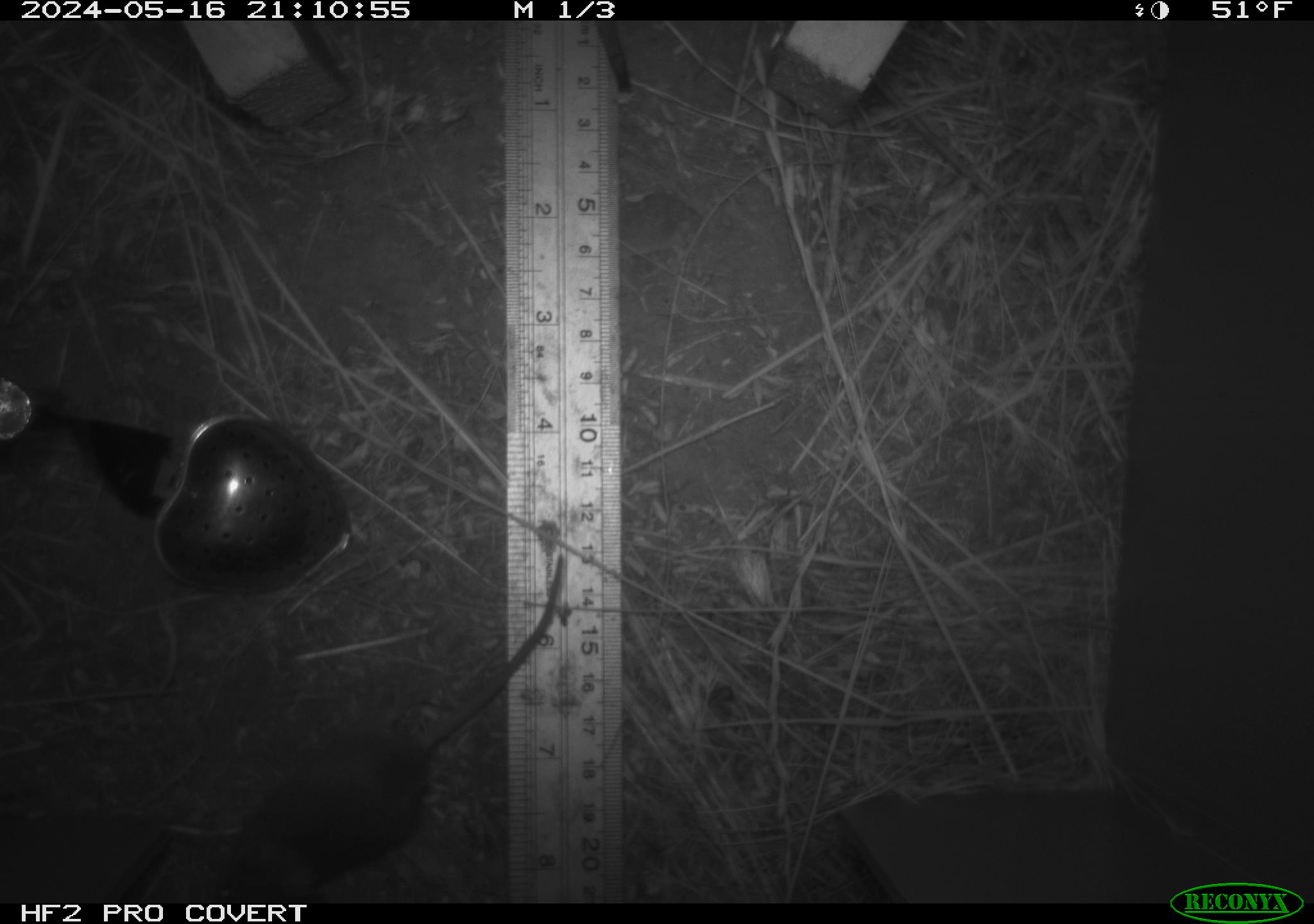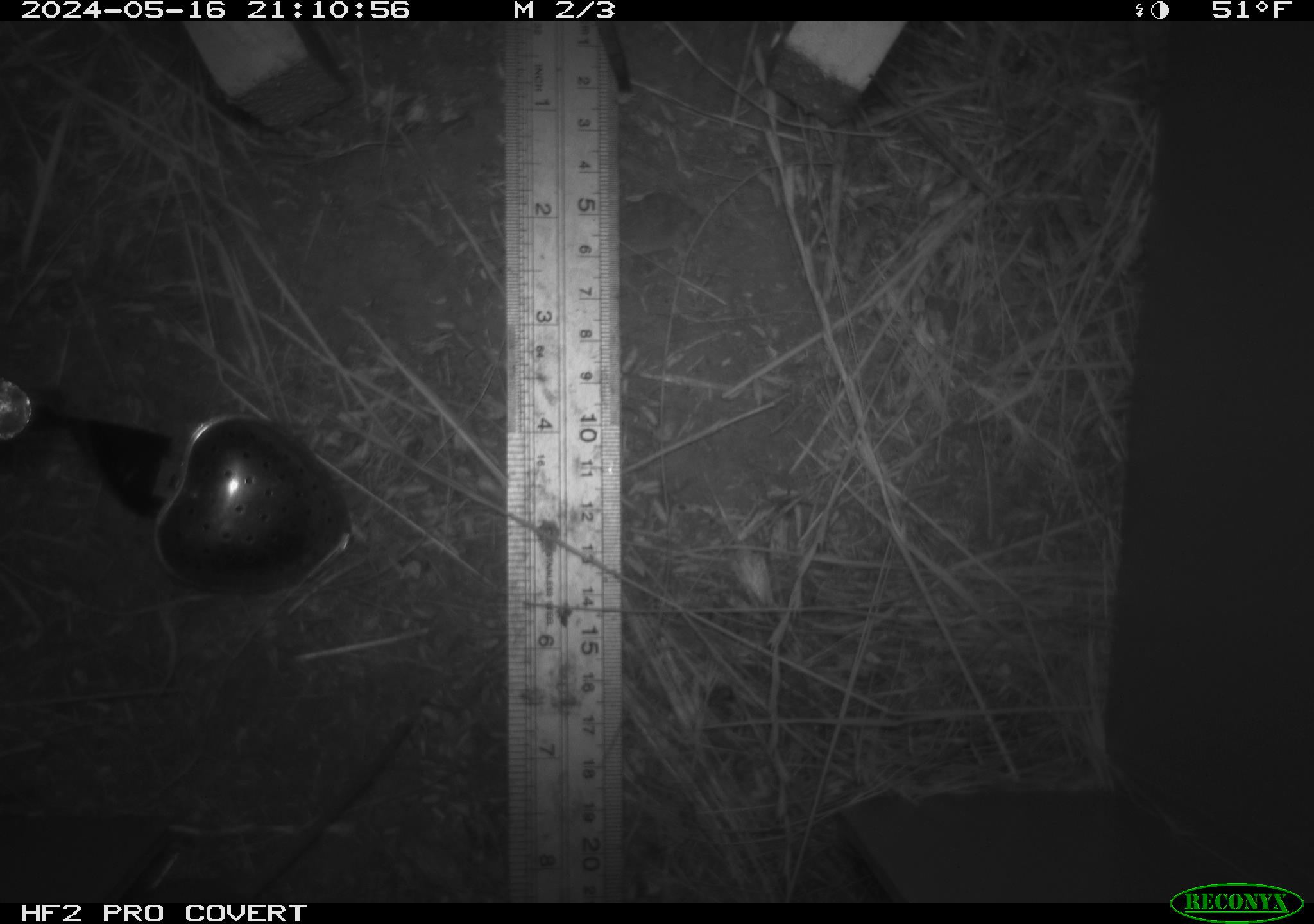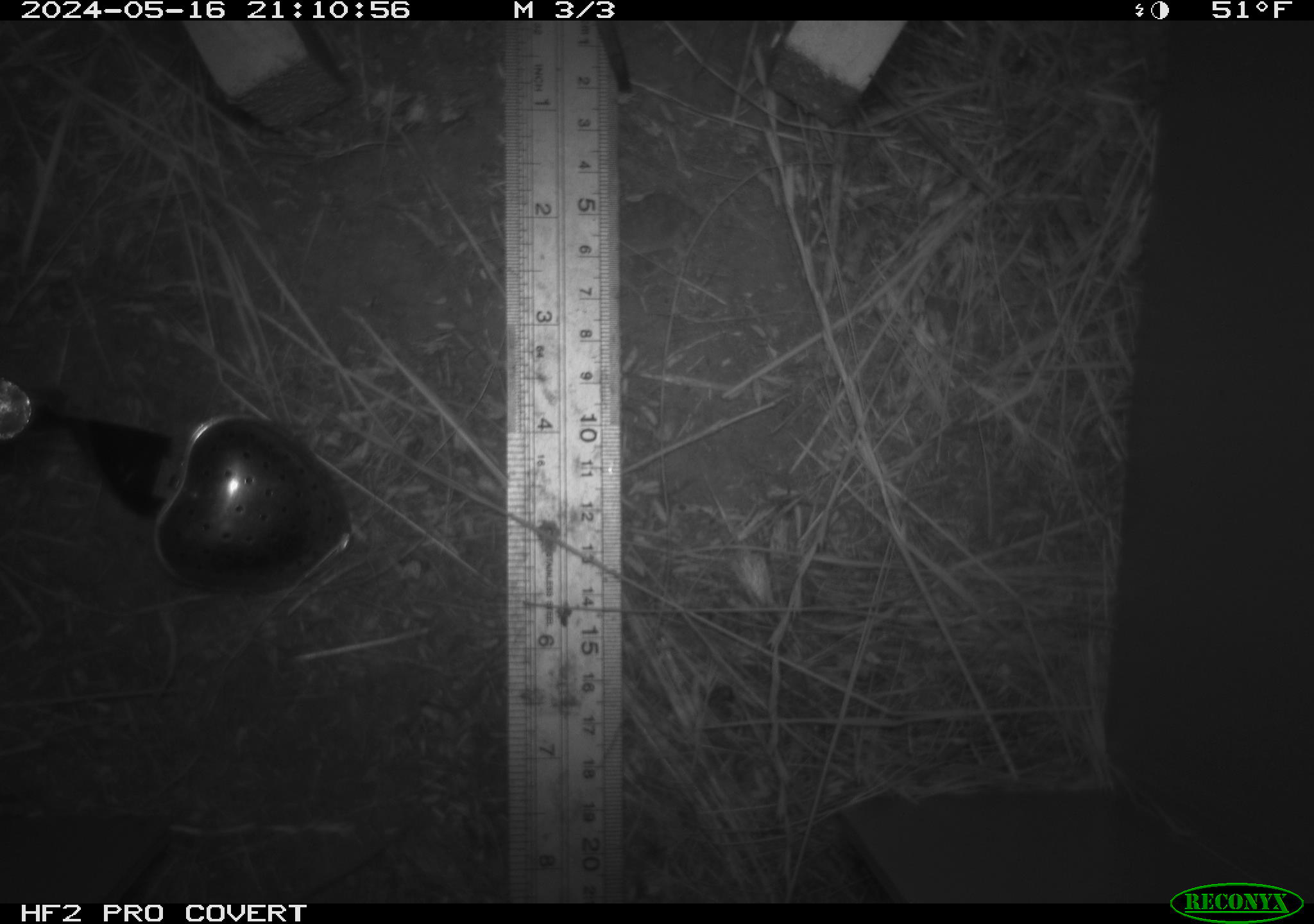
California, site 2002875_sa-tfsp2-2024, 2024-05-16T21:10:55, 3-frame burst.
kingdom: Animalia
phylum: Chordata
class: Mammalia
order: Rodentia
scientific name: Rodentia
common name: mouse species